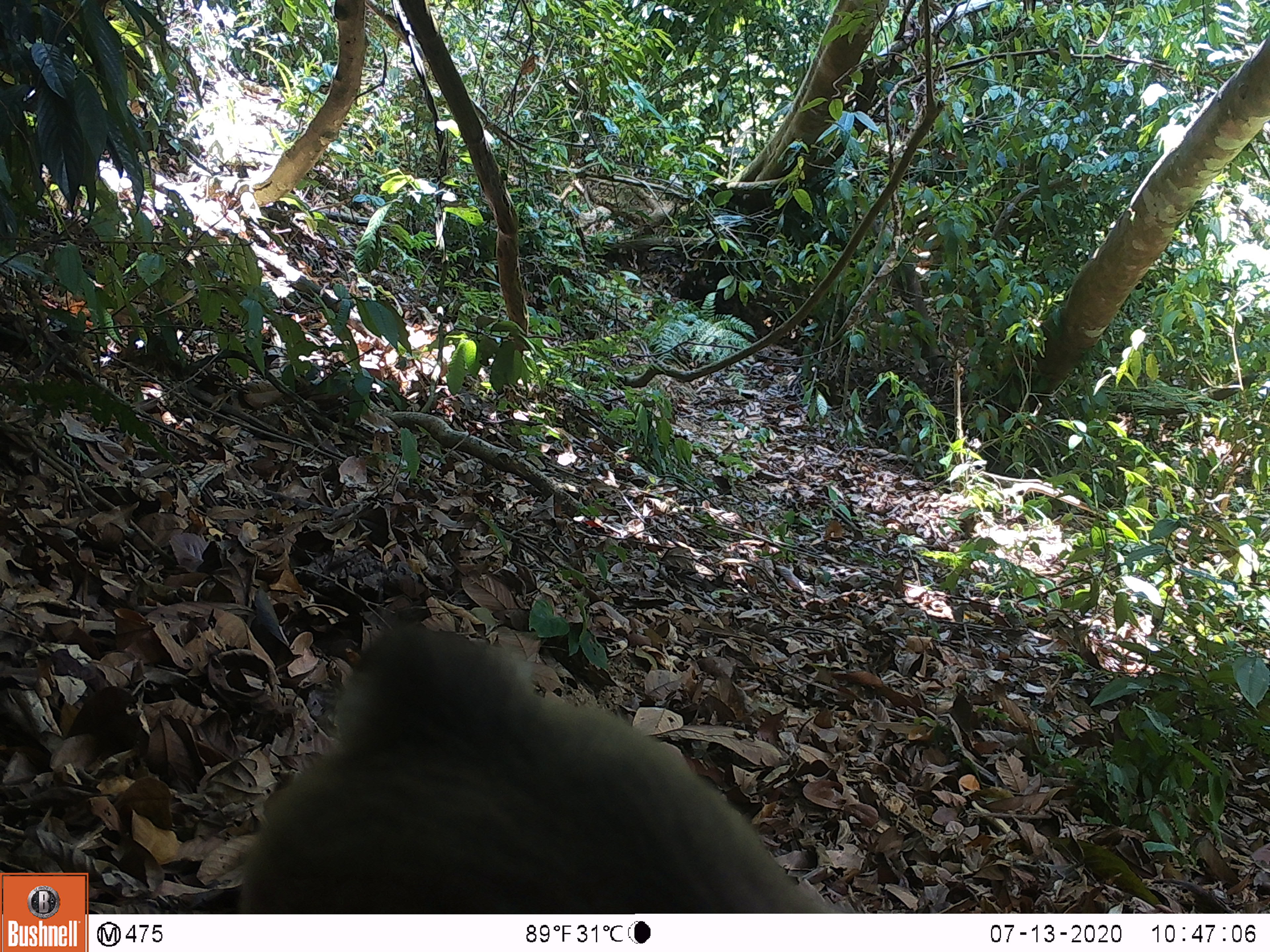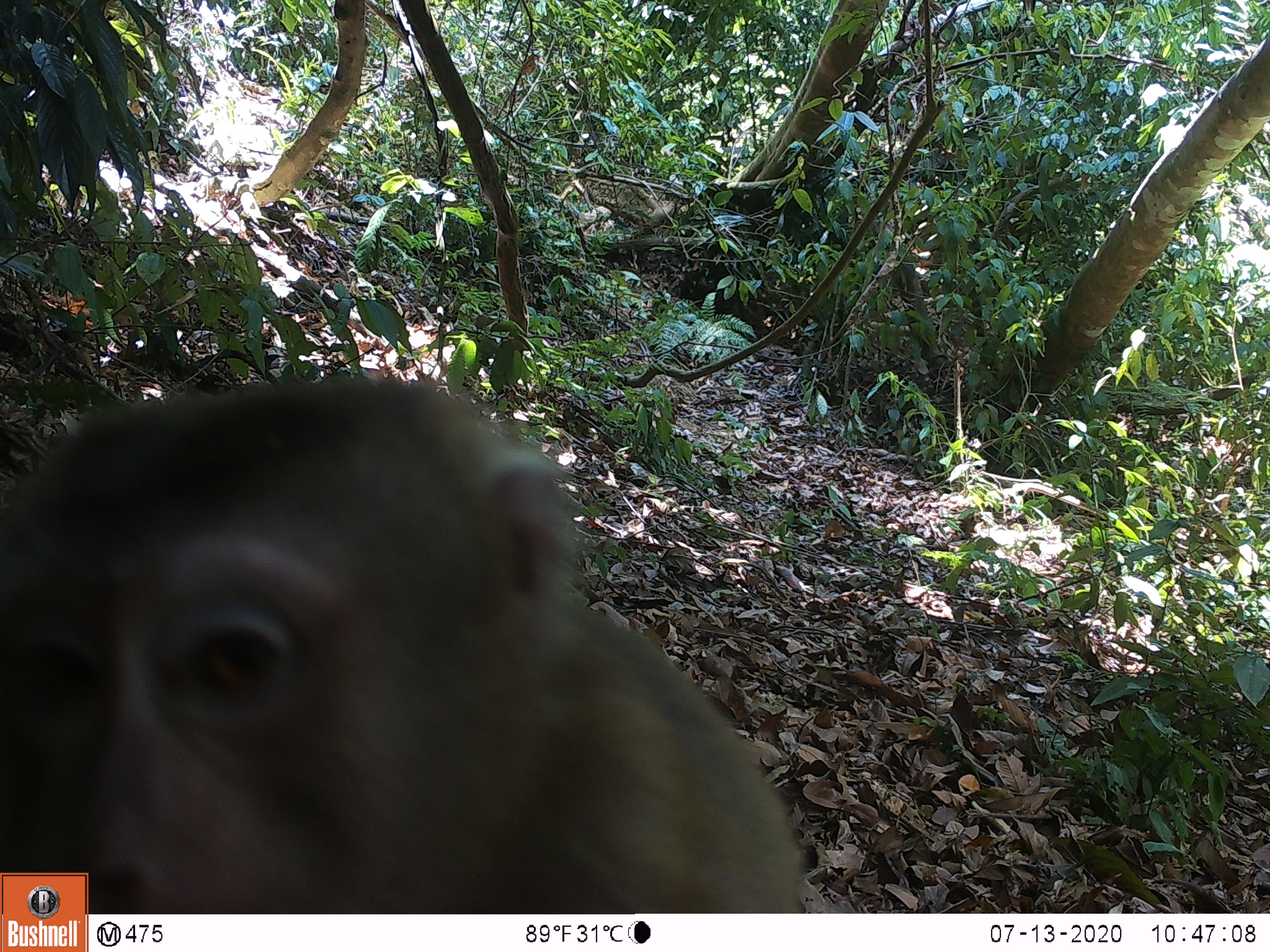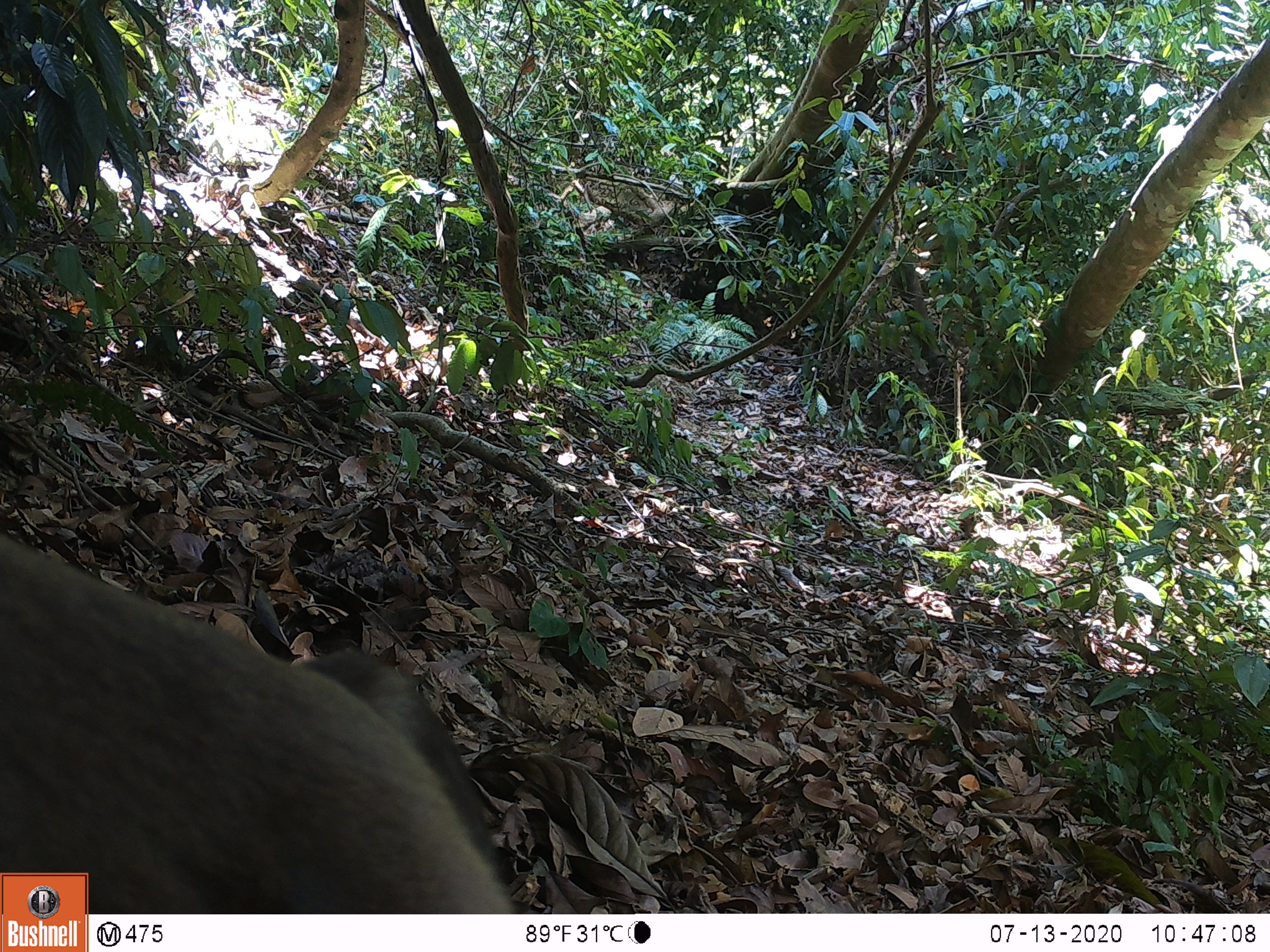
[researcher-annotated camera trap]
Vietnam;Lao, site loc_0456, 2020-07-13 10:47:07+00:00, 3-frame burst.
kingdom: Animalia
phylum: Chordata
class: Mammalia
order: Primates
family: Cercopithecidae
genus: Macaca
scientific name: Macaca nemestrina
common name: pig-tailed macaque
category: pig tailed macaque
Pig tailed macaque (pig-tailed macaque) (Macaca nemestrina). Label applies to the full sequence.